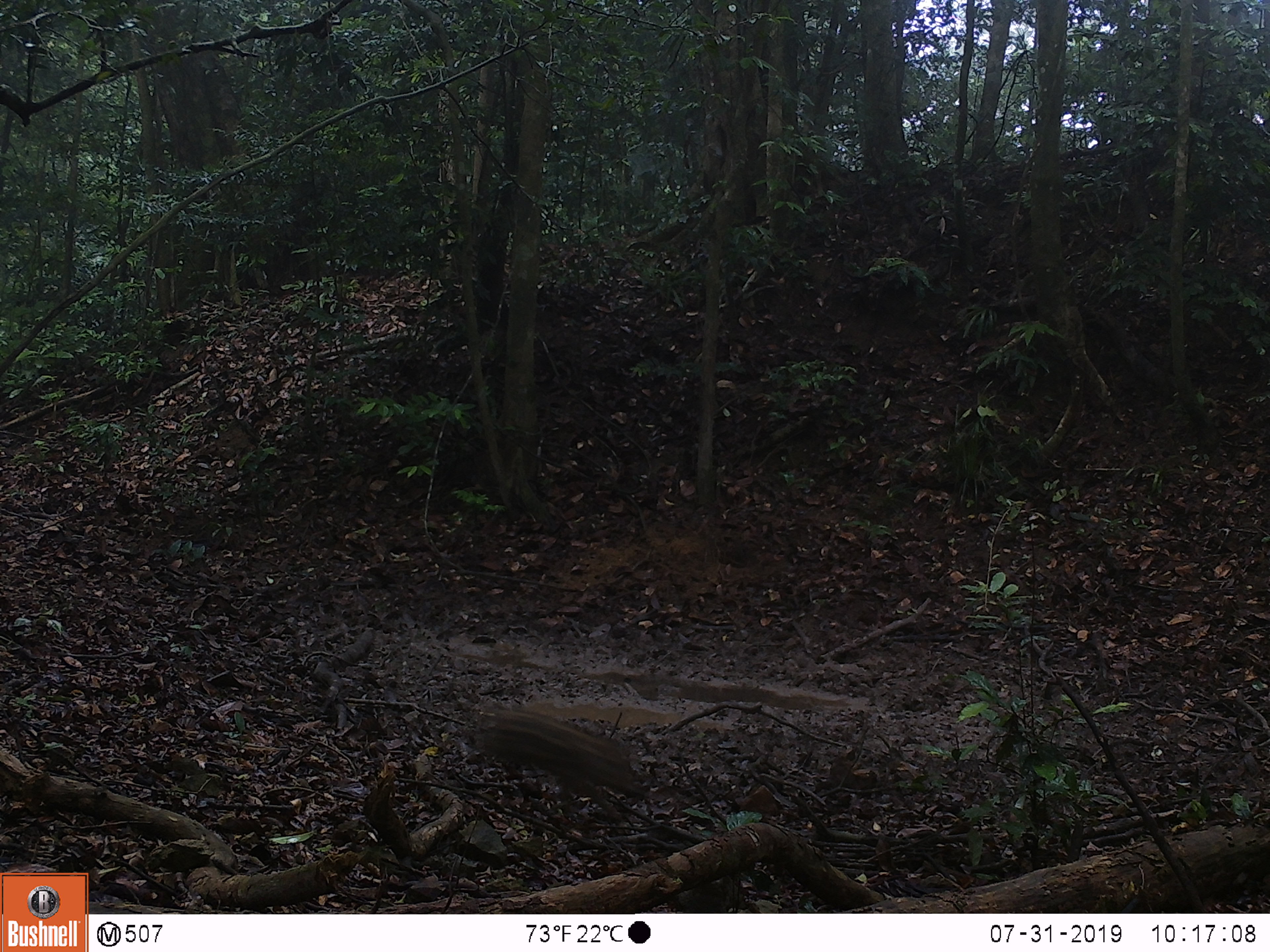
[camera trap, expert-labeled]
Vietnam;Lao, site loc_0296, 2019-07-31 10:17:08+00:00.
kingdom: Animalia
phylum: Chordata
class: Mammalia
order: Artiodactyla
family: Suidae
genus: Sus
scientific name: Sus scrofa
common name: eurasian wild pig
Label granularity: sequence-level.